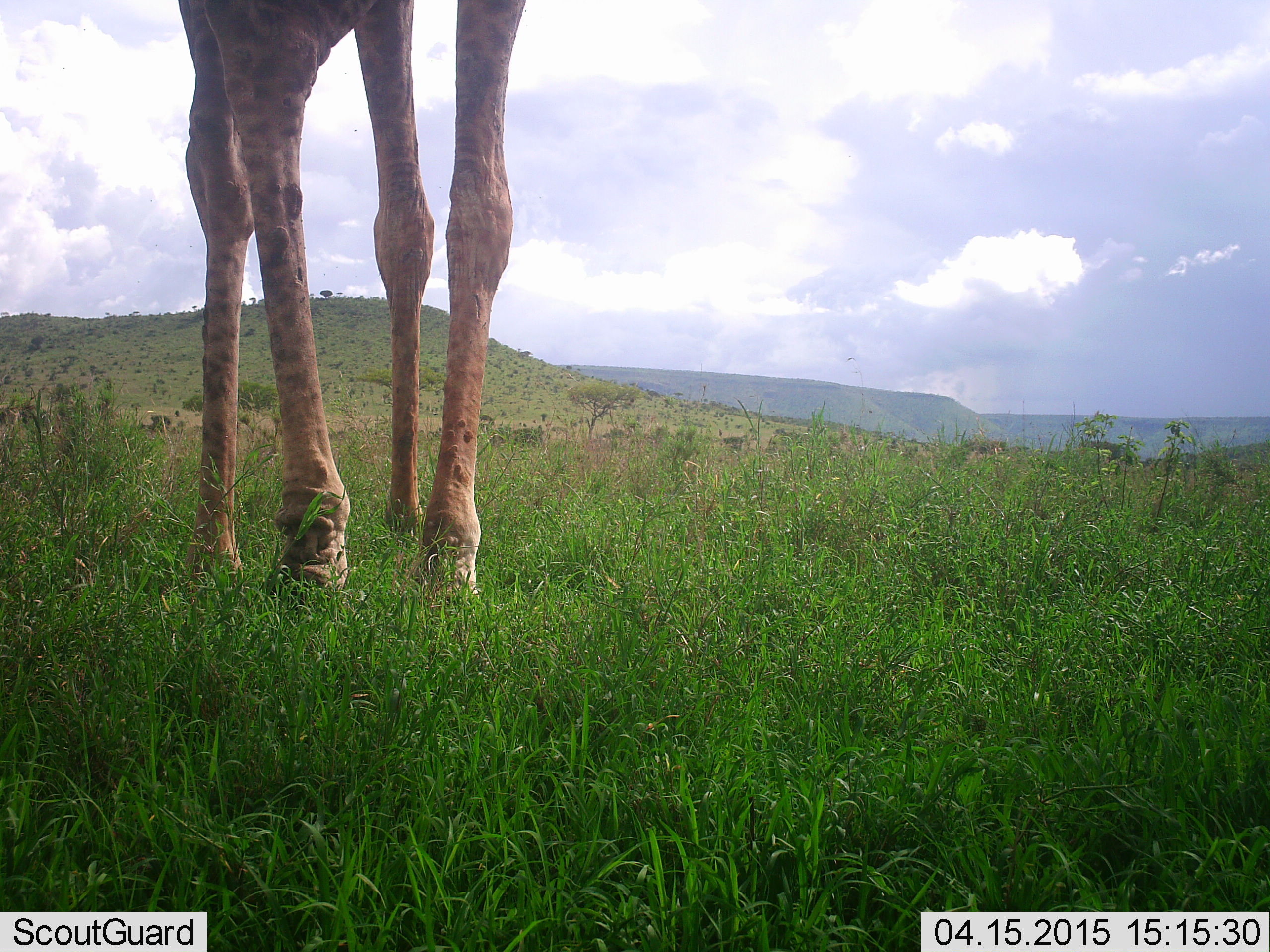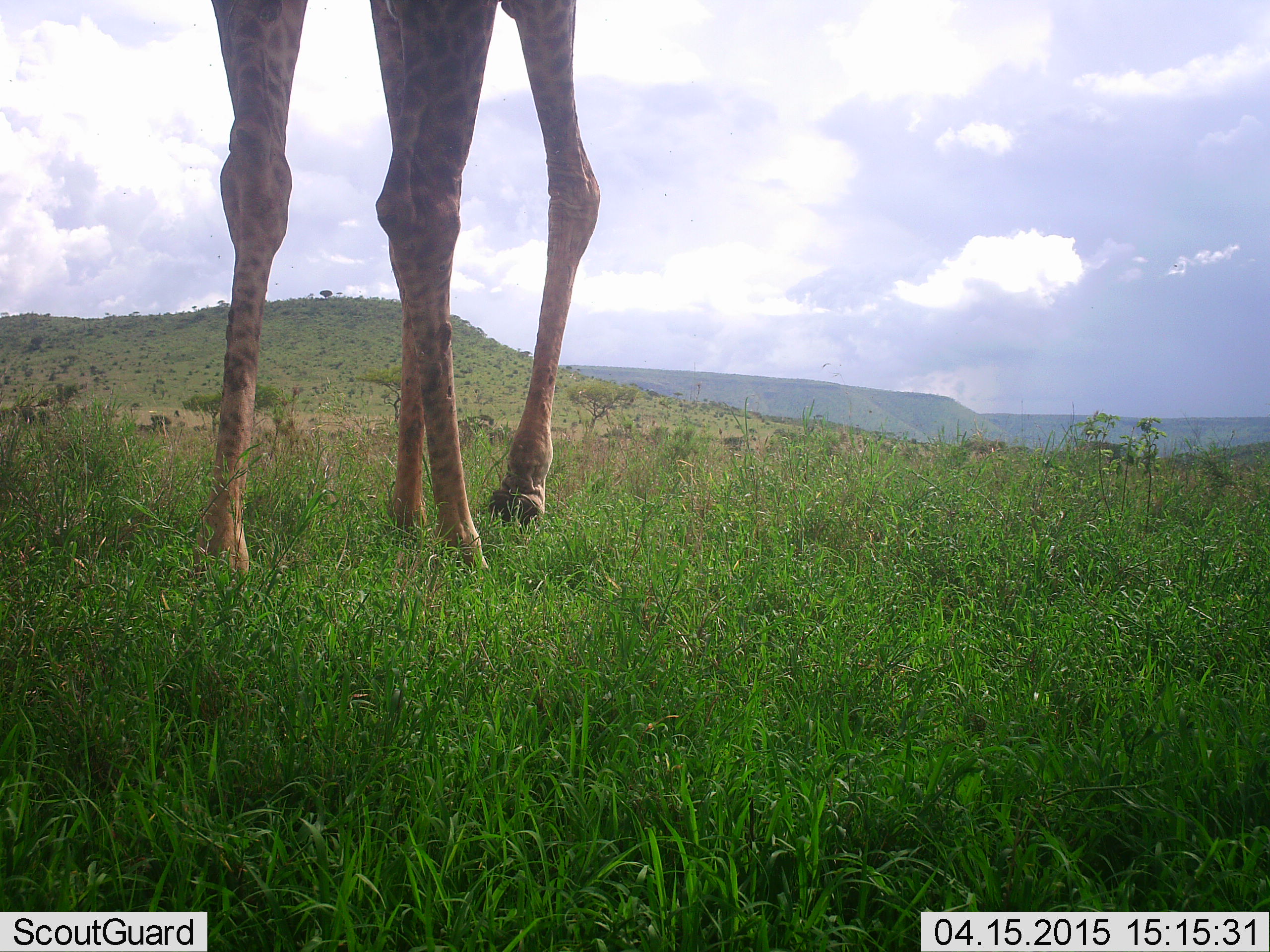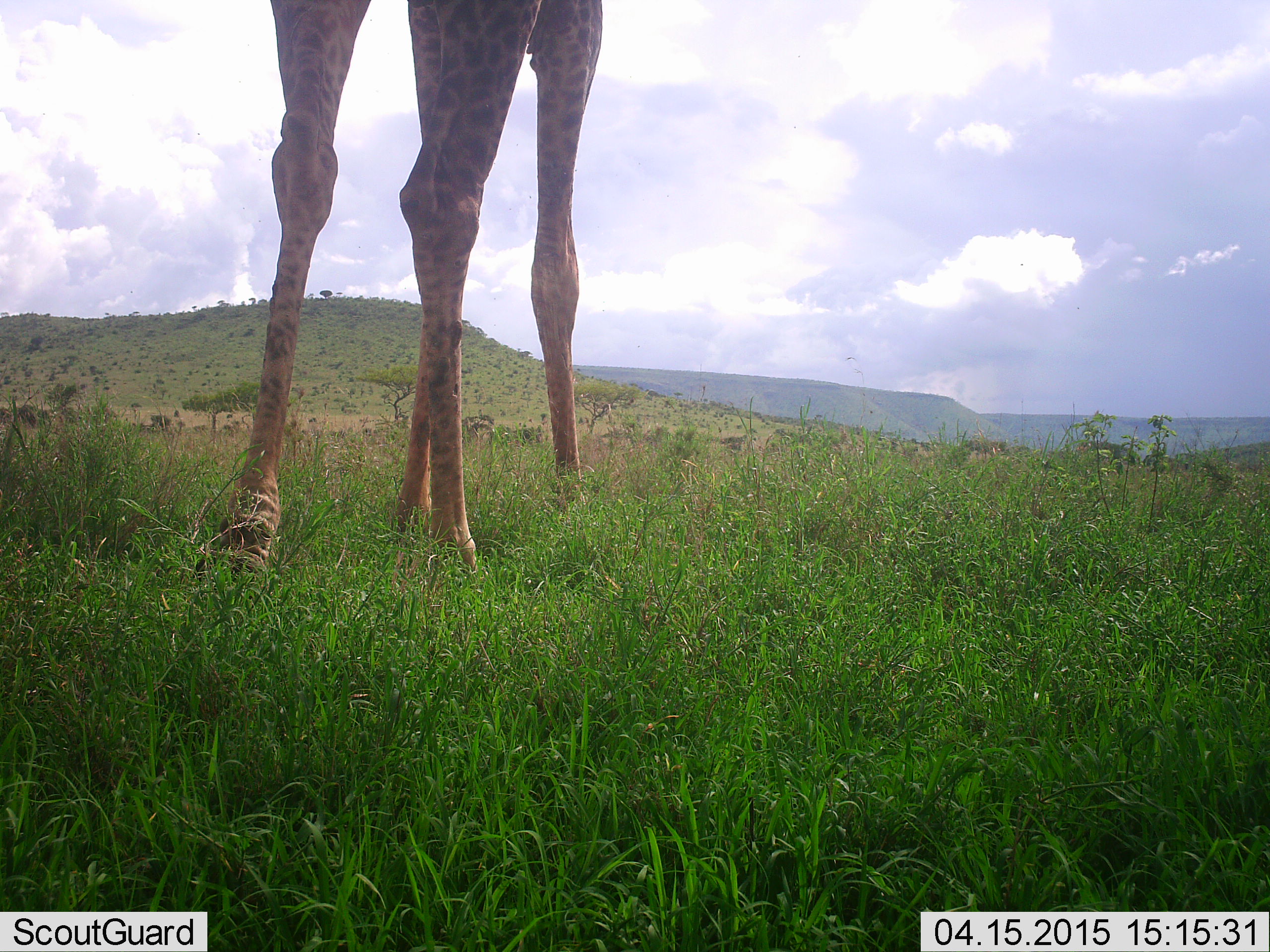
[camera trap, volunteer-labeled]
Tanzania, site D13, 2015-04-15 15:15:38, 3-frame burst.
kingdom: Animalia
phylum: Chordata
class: Mammalia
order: Artiodactyla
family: Giraffidae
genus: Giraffa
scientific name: Giraffa camelopardalis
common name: giraffe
Giraffe (Giraffa camelopardalis), count 1. Behavior (volunteer vote fractions): standing 20%, resting 0%, moving 80%, interacting 0%. Young present (vote fraction): 0%. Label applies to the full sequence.